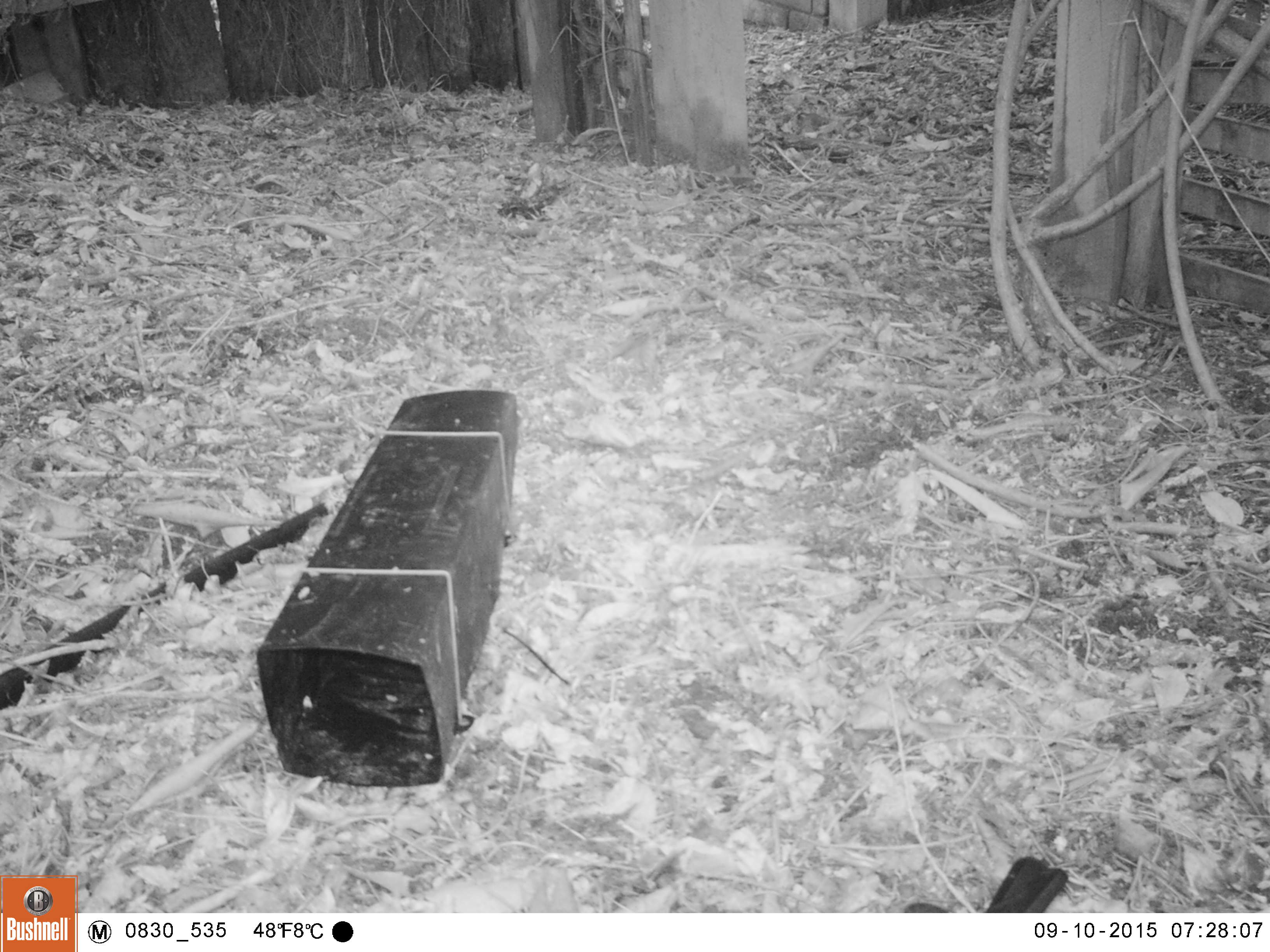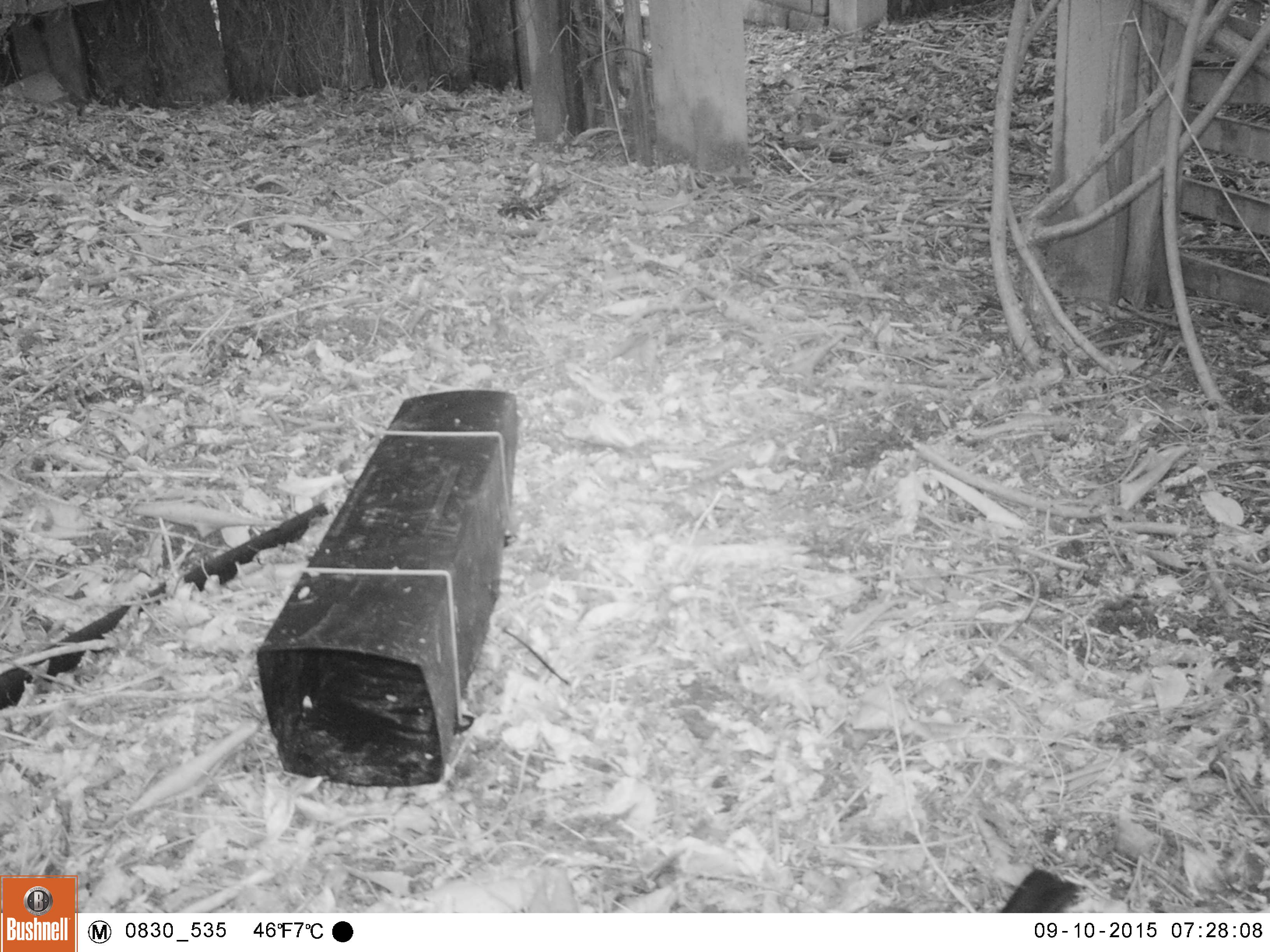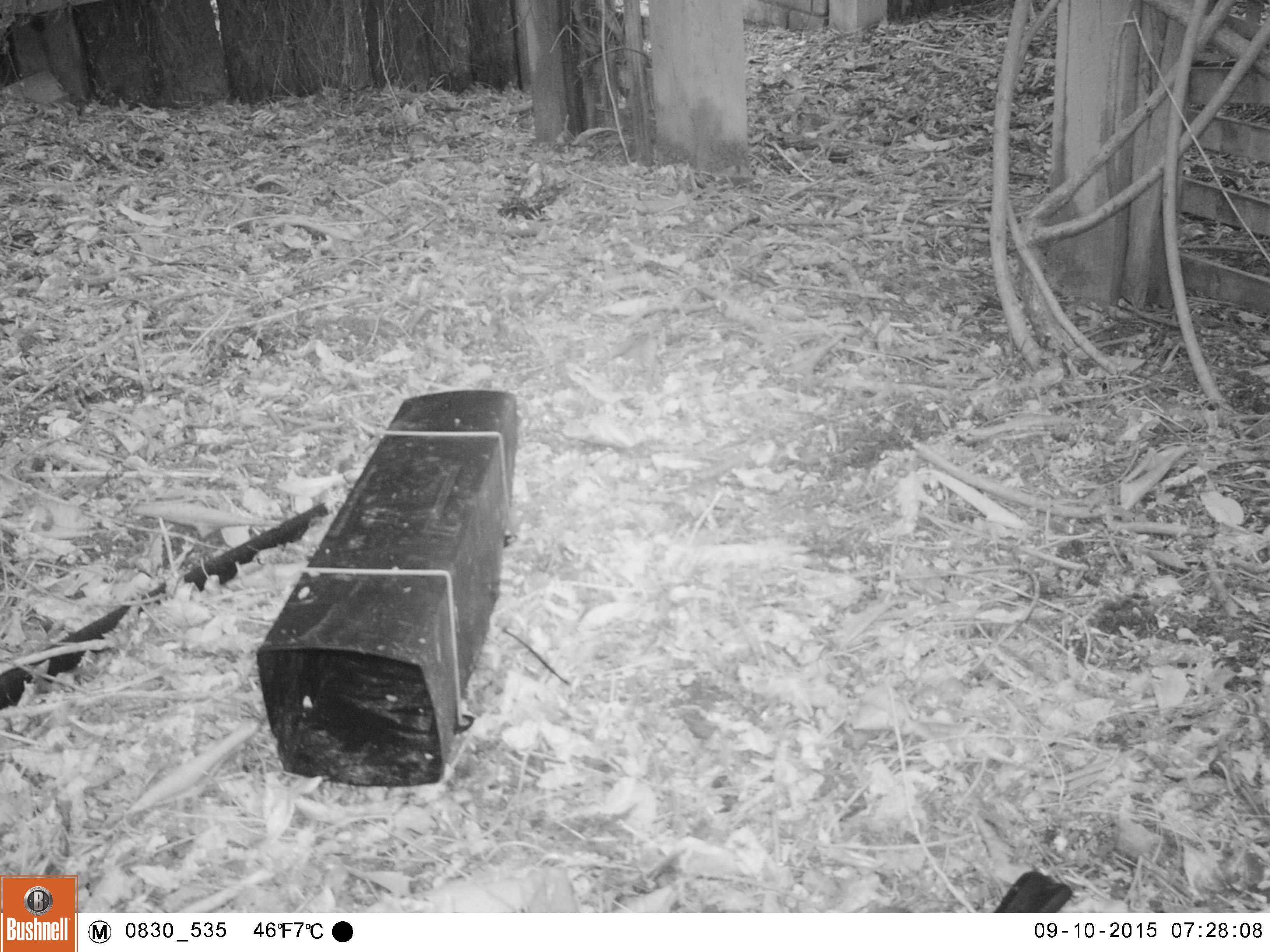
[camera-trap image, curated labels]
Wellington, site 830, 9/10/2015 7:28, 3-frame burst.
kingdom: Animalia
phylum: Chordata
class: Aves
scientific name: Aves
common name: bird